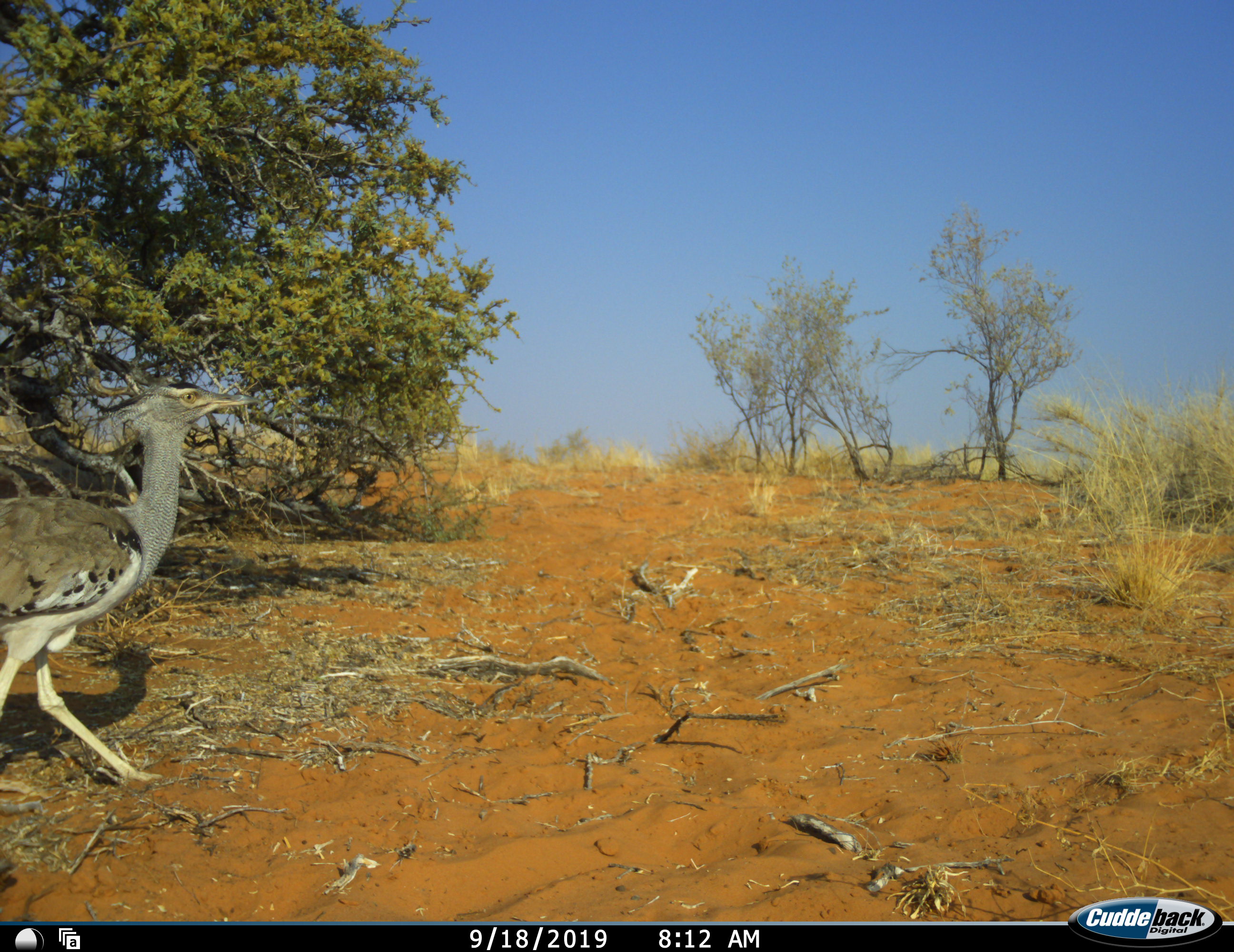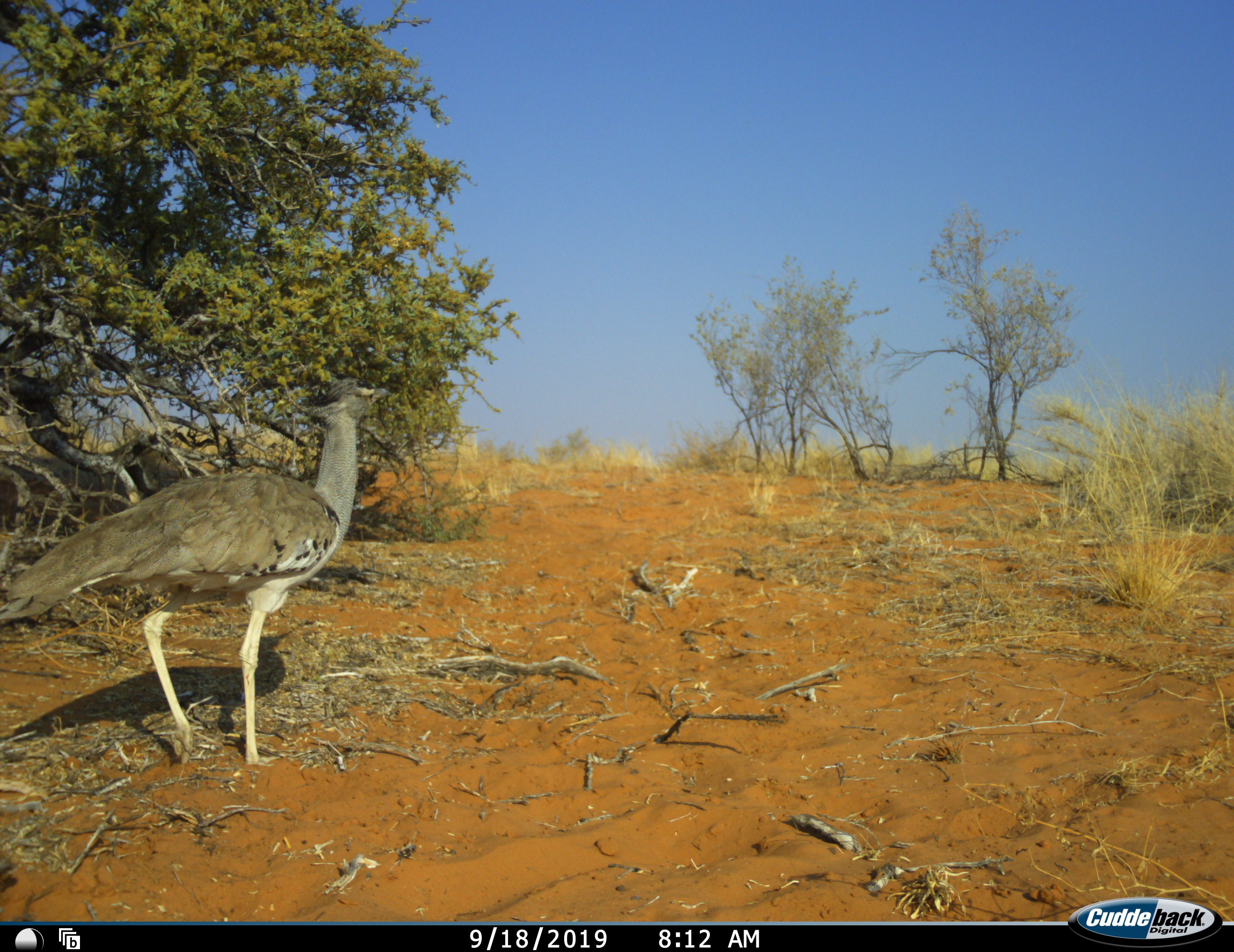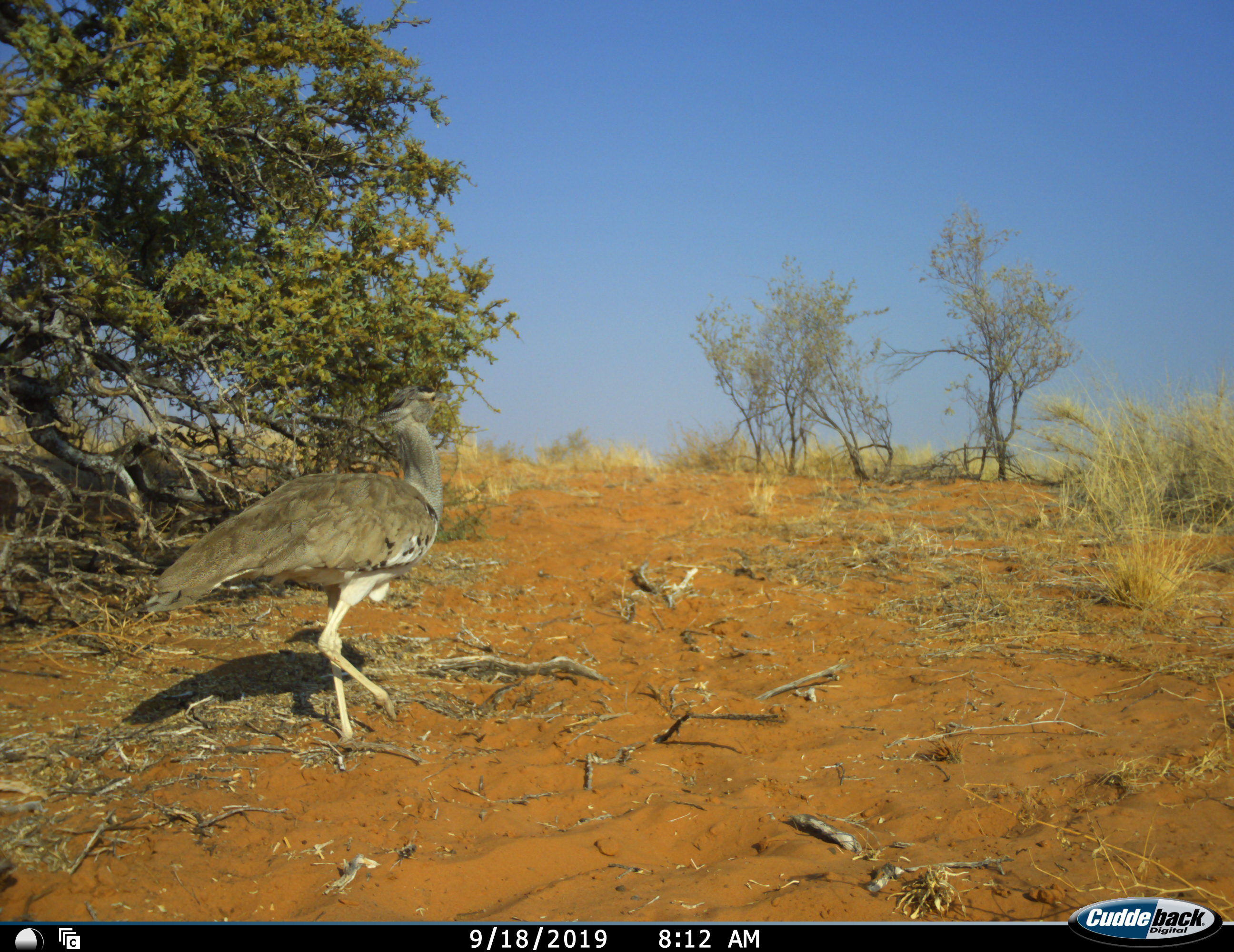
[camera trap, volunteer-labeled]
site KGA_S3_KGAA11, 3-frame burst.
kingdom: Animalia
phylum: Chordata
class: Aves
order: Otidiformes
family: Otididae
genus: Ardeotis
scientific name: Ardeotis kori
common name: kori bustard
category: bustardkori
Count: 1.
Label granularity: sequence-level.